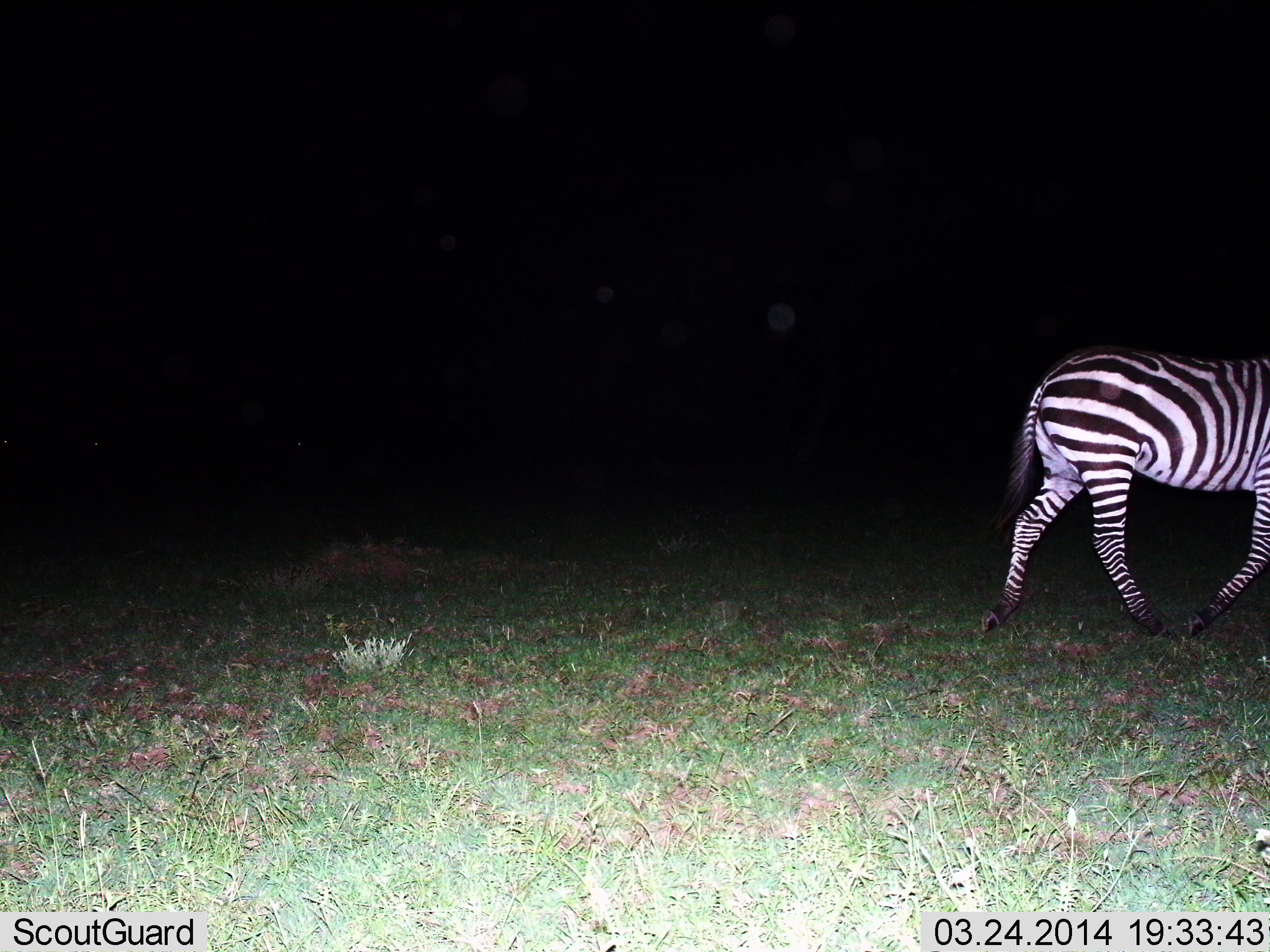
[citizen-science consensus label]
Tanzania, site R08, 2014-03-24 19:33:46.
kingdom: Animalia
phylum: Chordata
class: Mammalia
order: Perissodactyla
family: Equidae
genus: Equus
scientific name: Equus quagga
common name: plains zebra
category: zebra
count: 1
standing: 0%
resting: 0%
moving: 100%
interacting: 0%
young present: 0%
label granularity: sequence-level